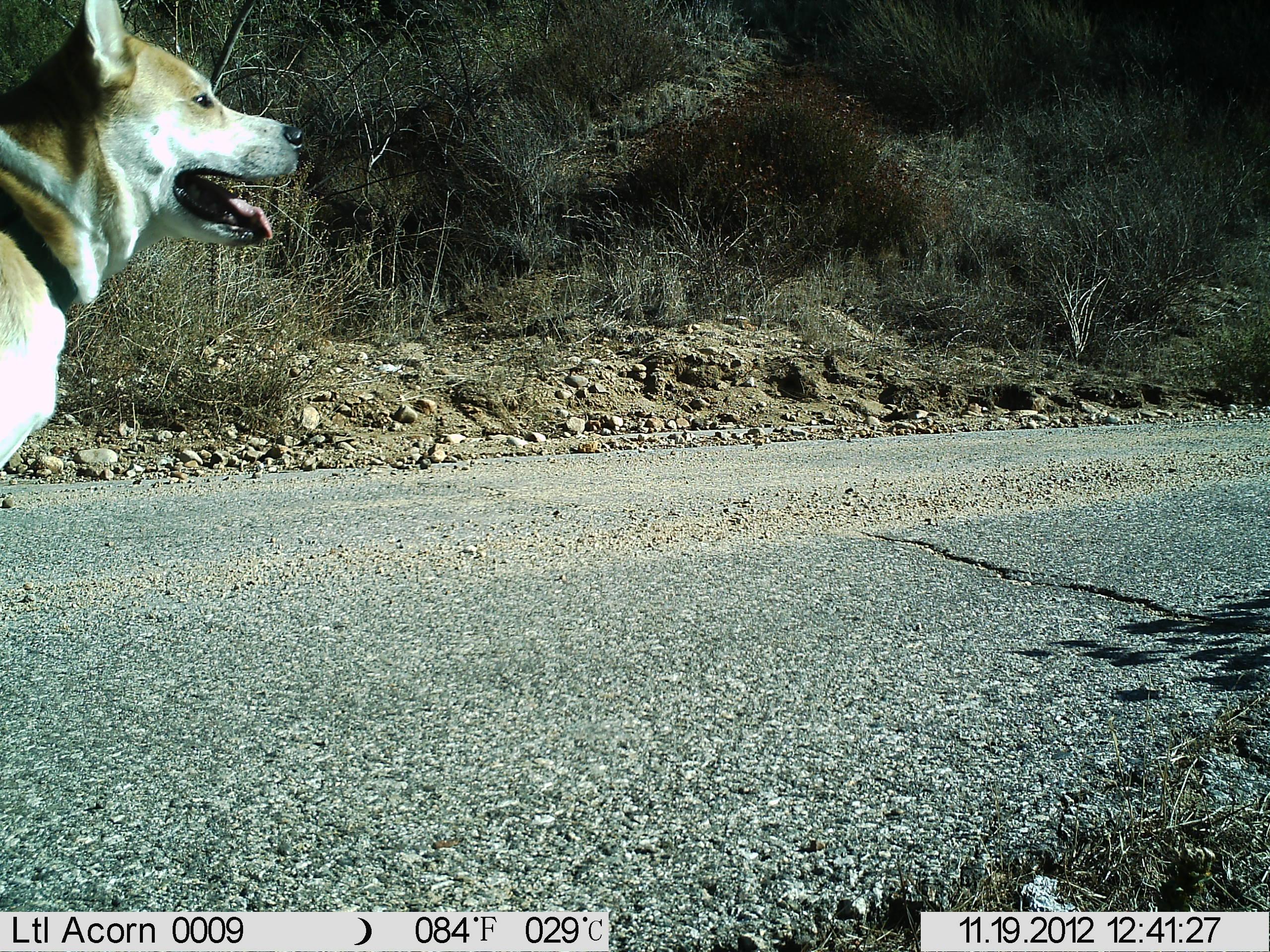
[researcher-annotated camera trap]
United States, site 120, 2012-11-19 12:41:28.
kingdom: Animalia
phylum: Chordata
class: Mammalia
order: Carnivora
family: Canidae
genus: Canis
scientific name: Canis familiaris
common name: domestic dog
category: dog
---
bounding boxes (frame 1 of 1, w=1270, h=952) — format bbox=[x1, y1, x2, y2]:
dog: bbox=[3, 0, 314, 482]